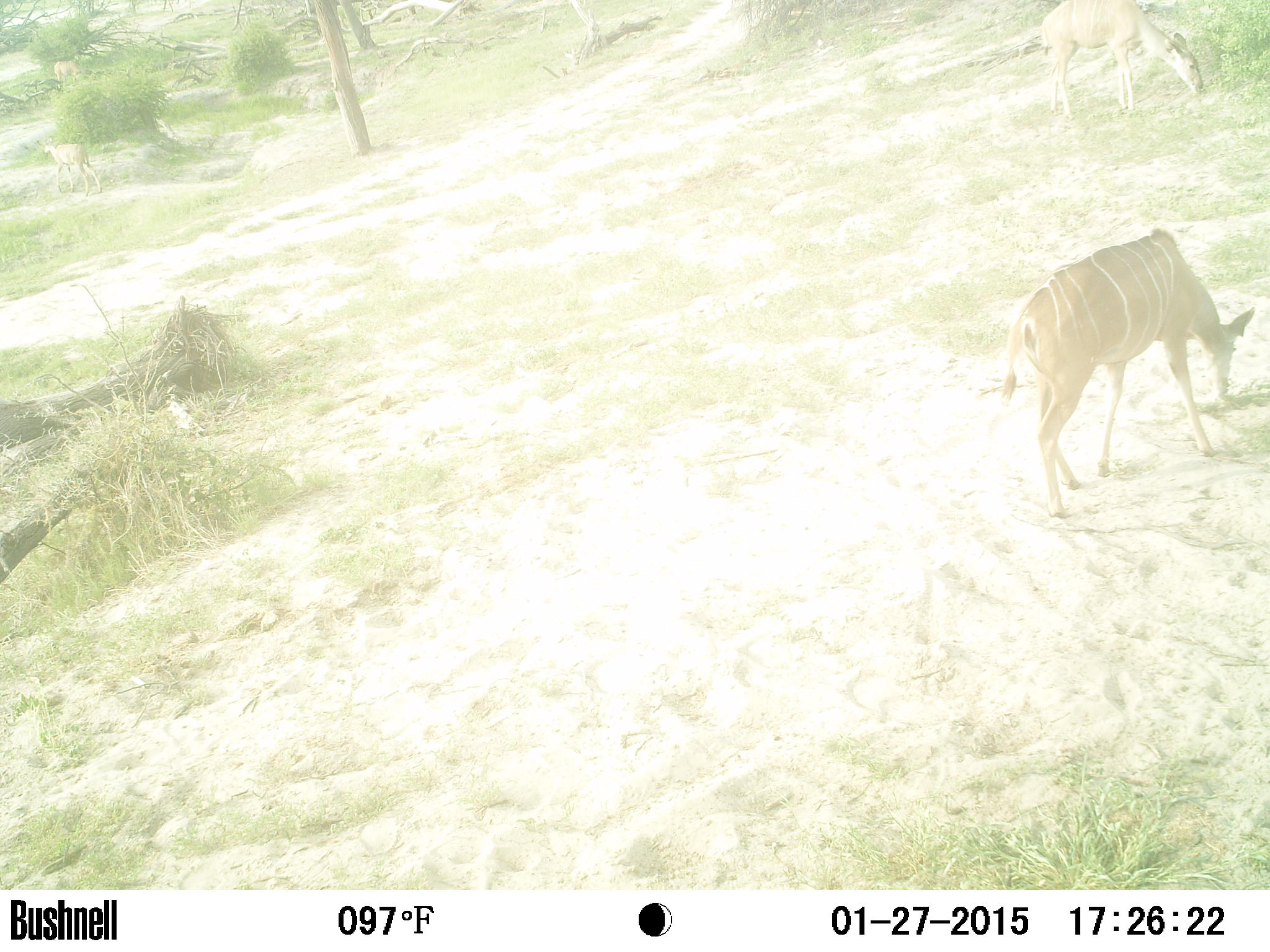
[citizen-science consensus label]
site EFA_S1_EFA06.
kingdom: Animalia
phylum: Chordata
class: Mammalia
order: Artiodactyla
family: Bovidae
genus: Tragelaphus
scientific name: Tragelaphus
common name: kudu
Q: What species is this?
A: Kudu (Tragelaphus).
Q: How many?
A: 1.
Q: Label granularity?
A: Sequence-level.